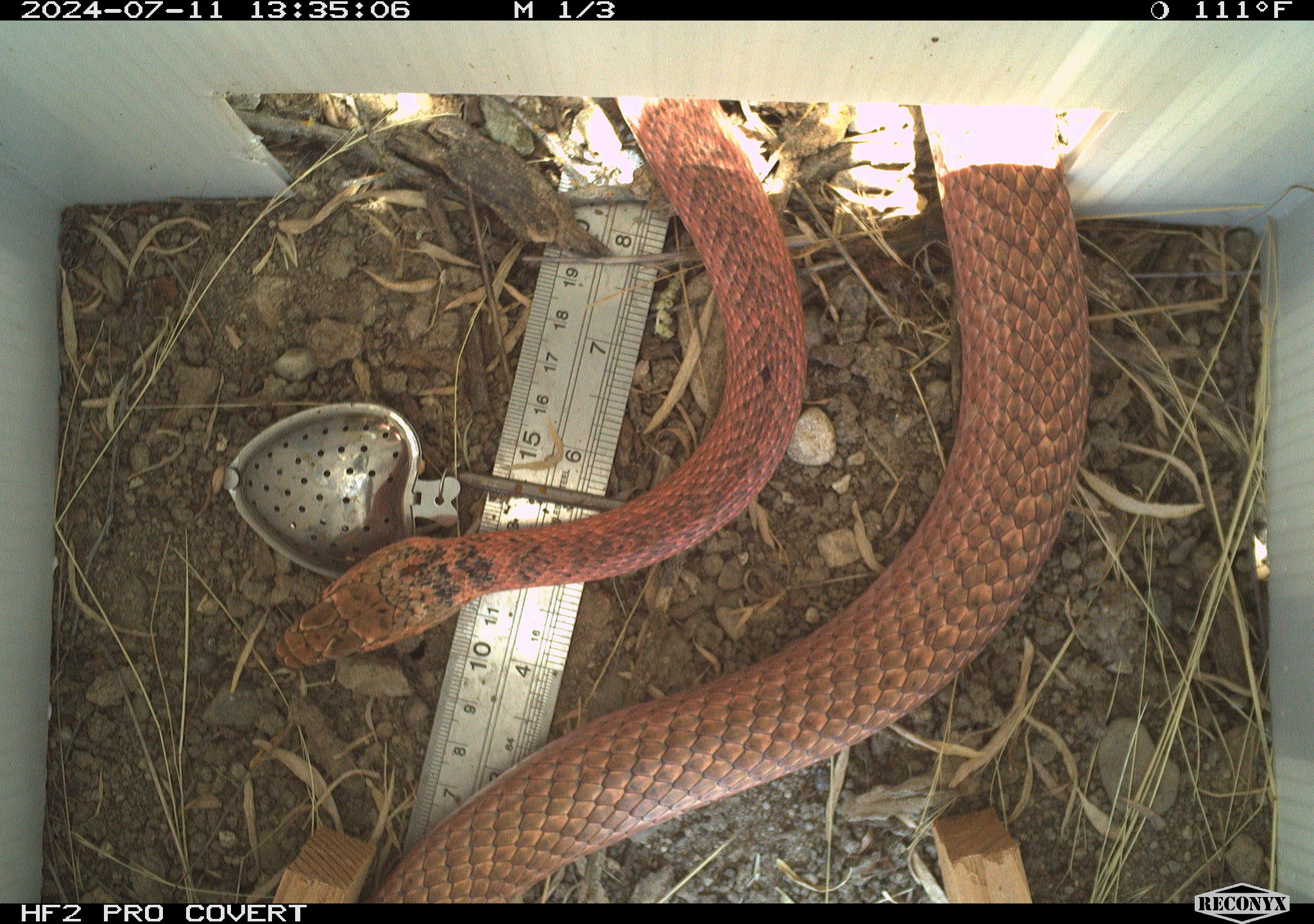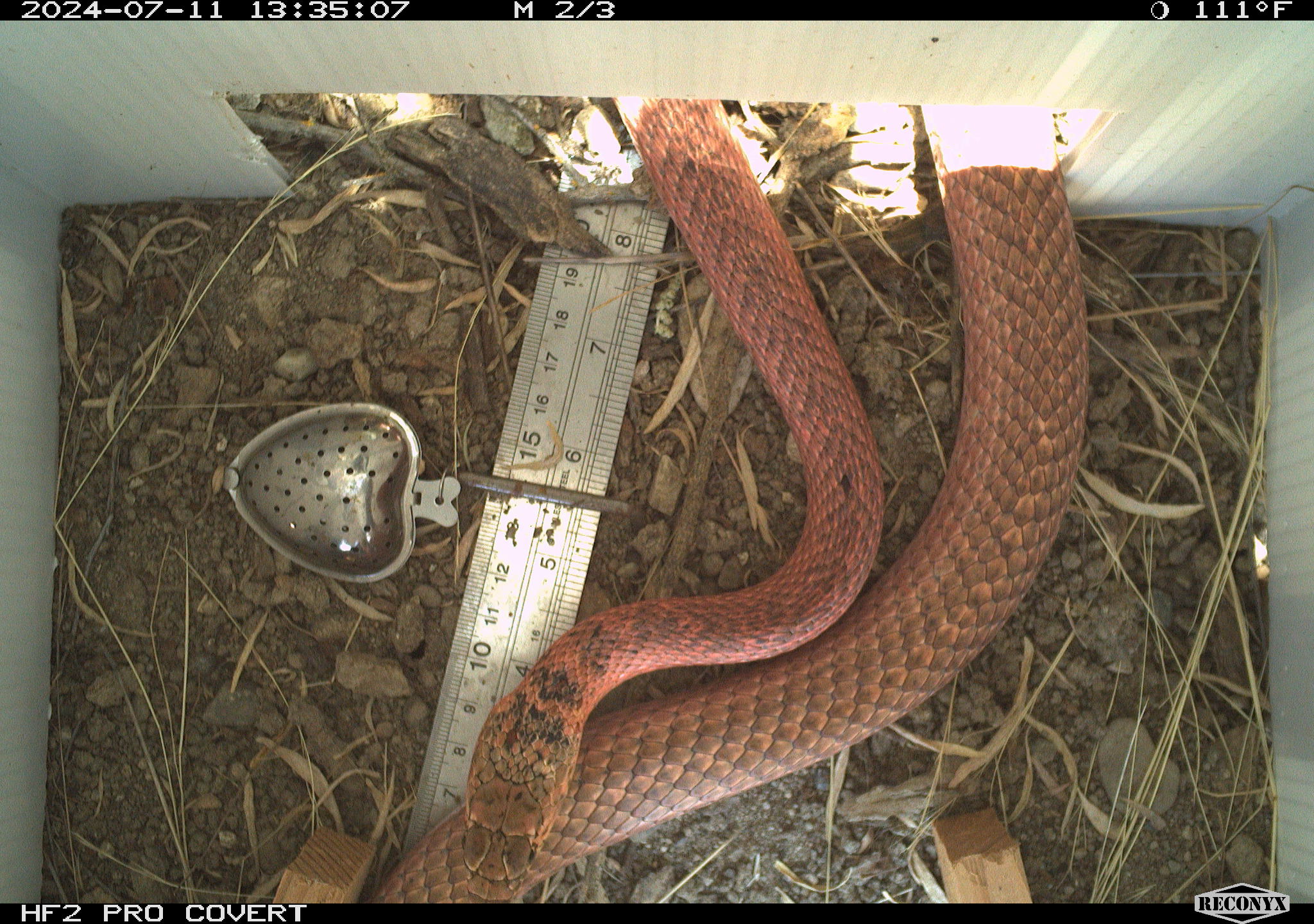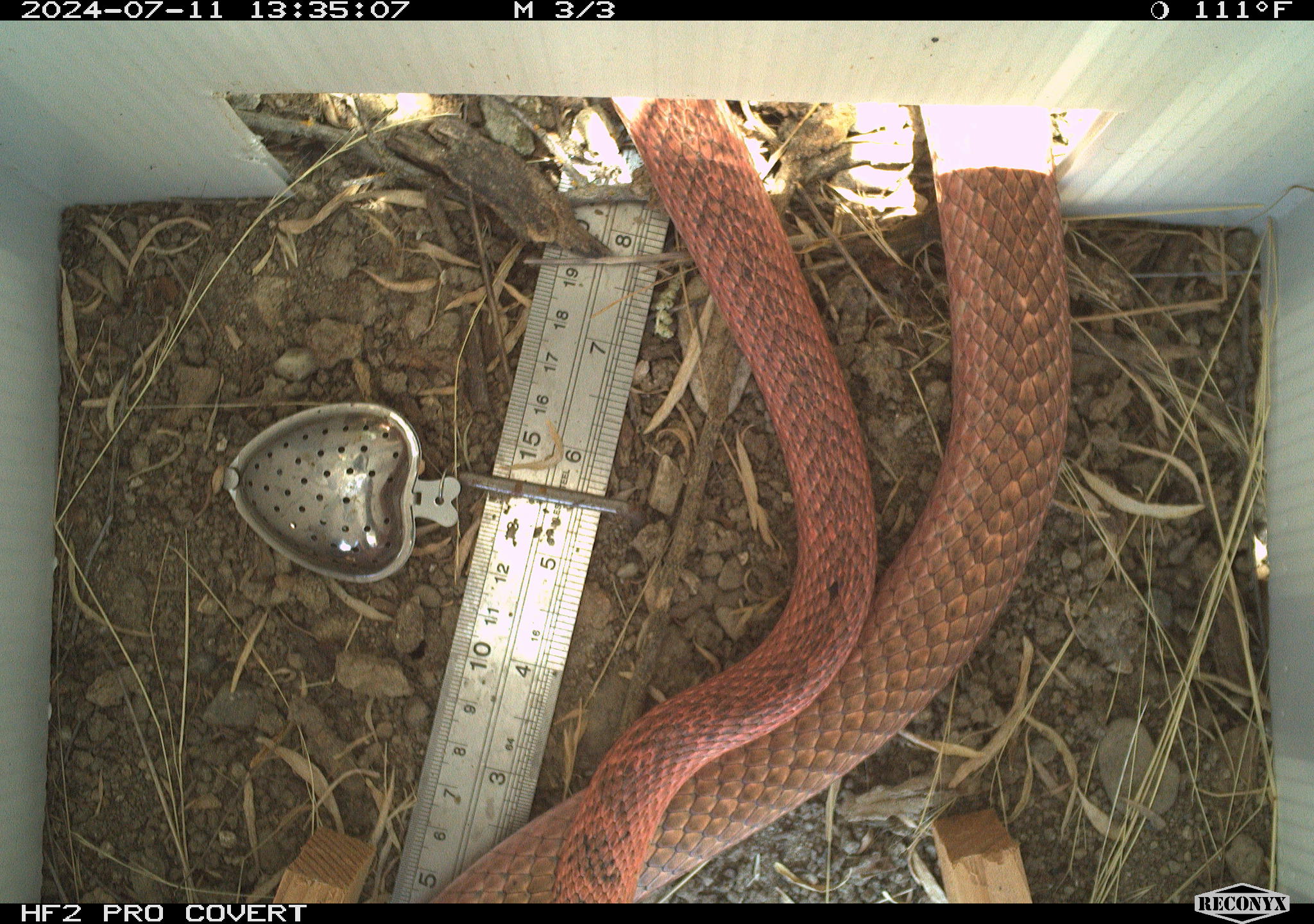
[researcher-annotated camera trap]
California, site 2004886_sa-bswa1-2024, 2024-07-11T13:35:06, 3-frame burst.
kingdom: Animalia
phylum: Chordata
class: Reptilia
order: Squamata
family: Colubridae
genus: Masticophis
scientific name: Masticophis flagellum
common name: coachwhip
Coachwhip (Masticophis flagellum).